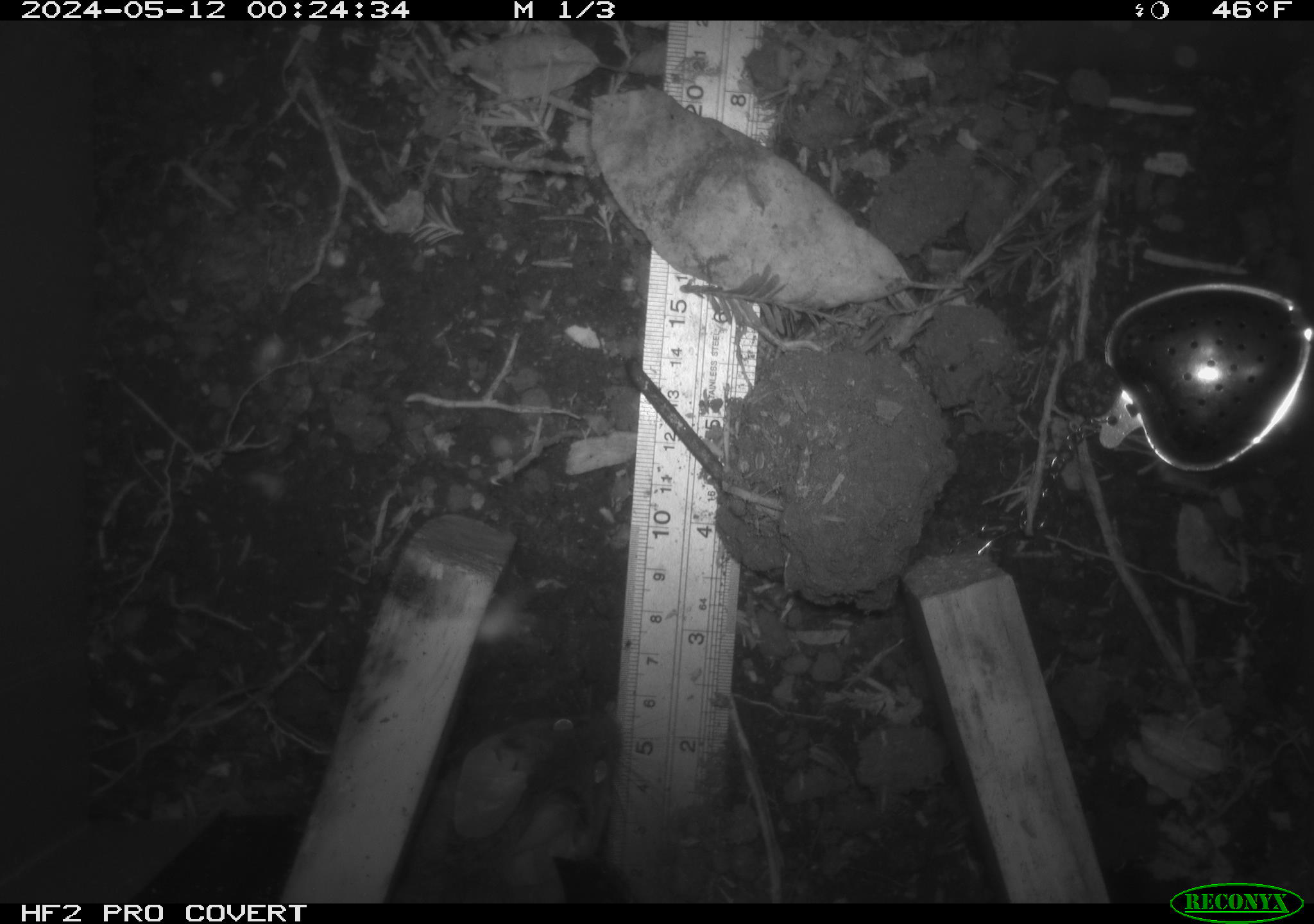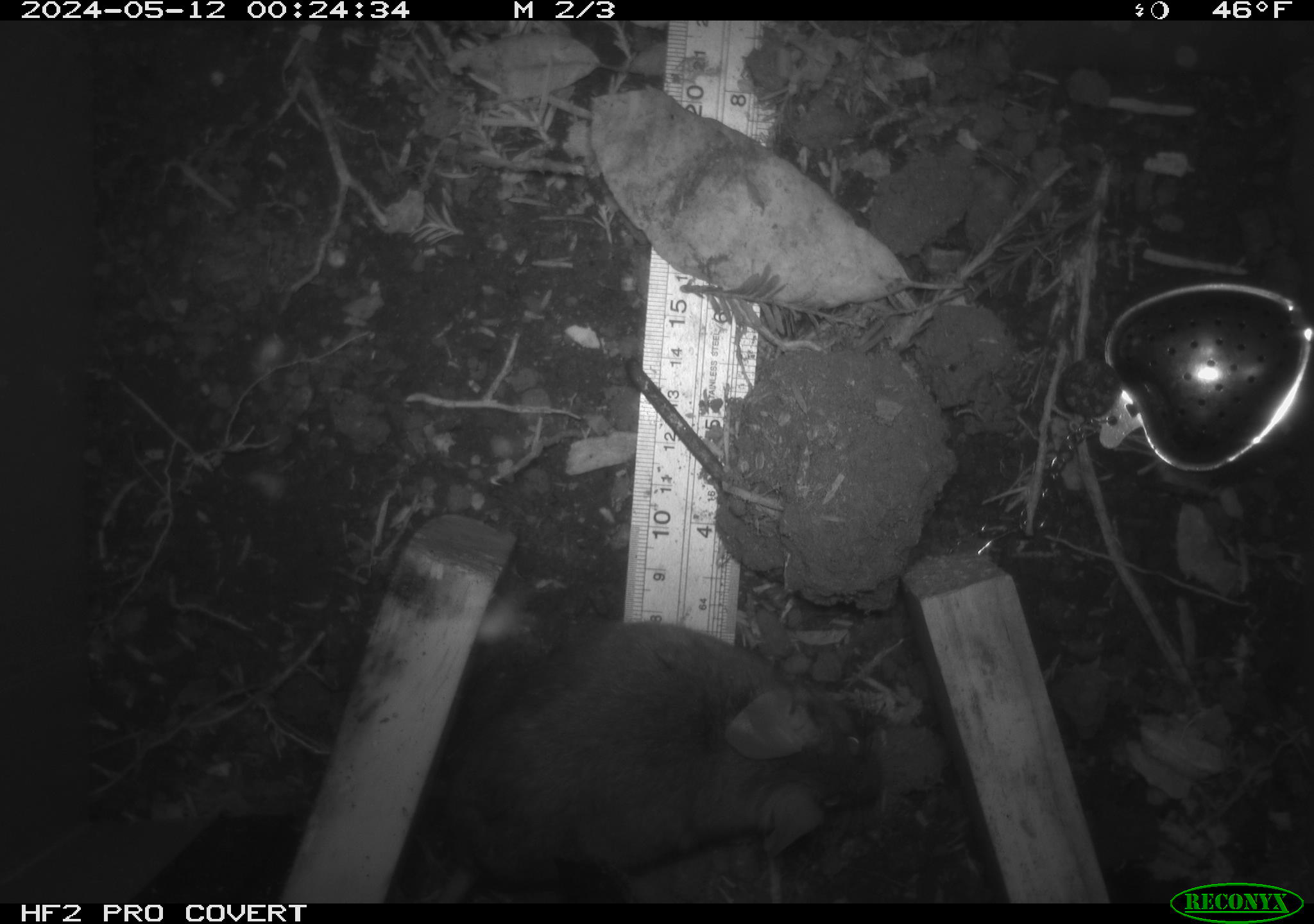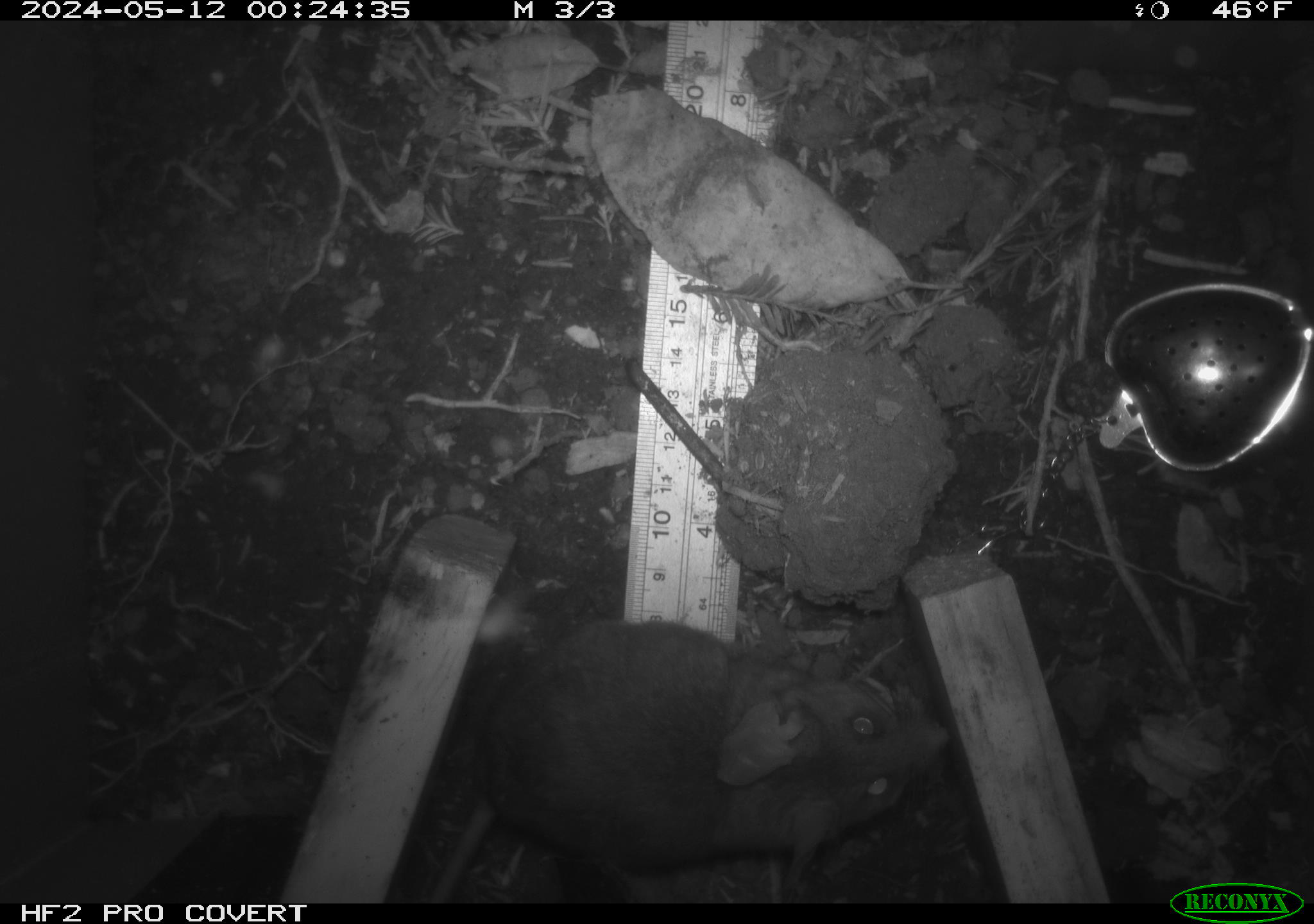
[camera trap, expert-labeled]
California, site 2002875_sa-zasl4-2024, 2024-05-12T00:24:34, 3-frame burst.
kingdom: Animalia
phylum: Chordata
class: Mammalia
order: Rodentia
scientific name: Rodentia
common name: rodent